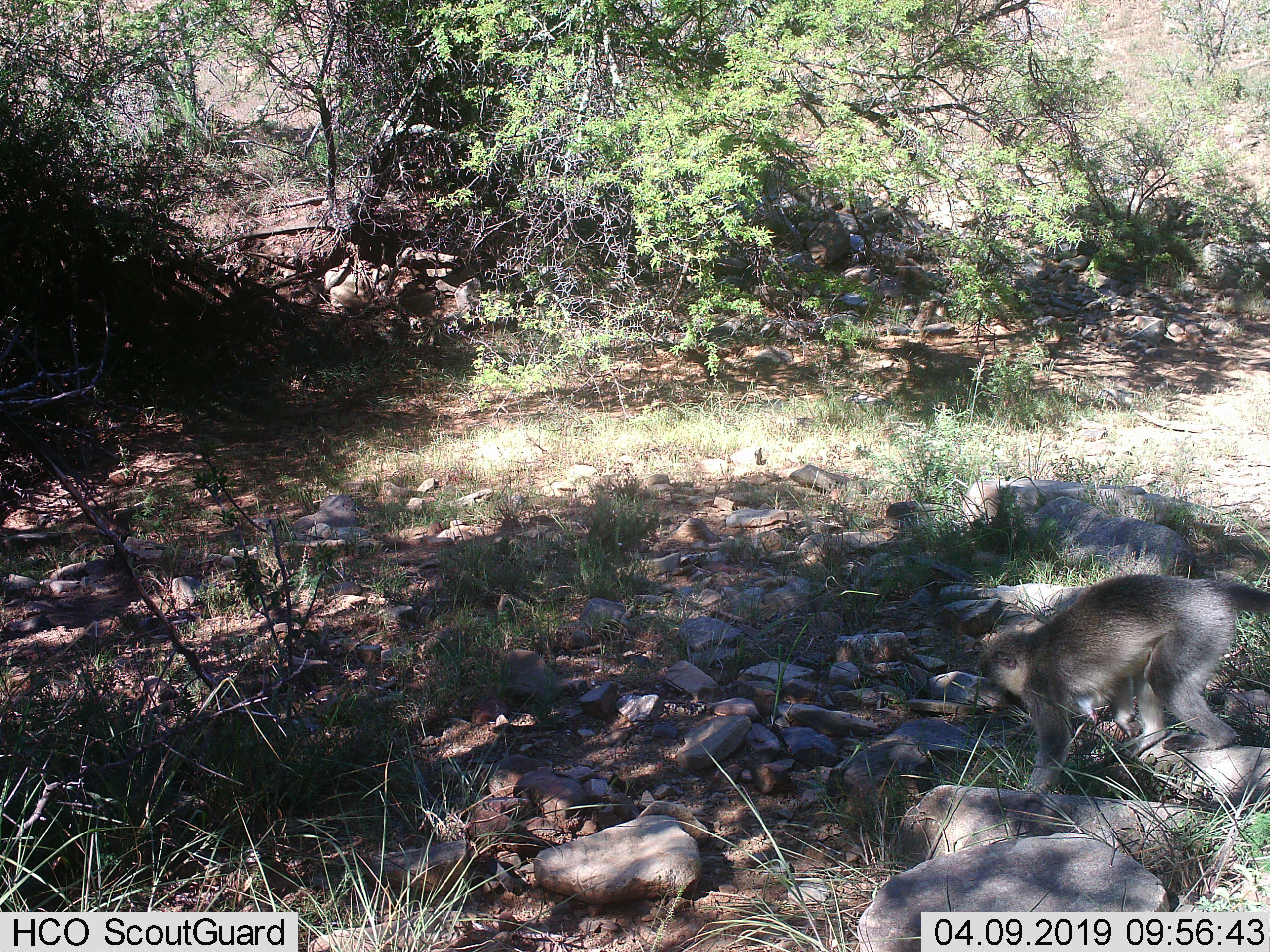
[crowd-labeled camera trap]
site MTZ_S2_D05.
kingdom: Animalia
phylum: Chordata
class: Mammalia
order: Primates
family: Cercopithecidae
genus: Chlorocebus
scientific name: Chlorocebus pygerythrus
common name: vervet monkey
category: monkeyvervet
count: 1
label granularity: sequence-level